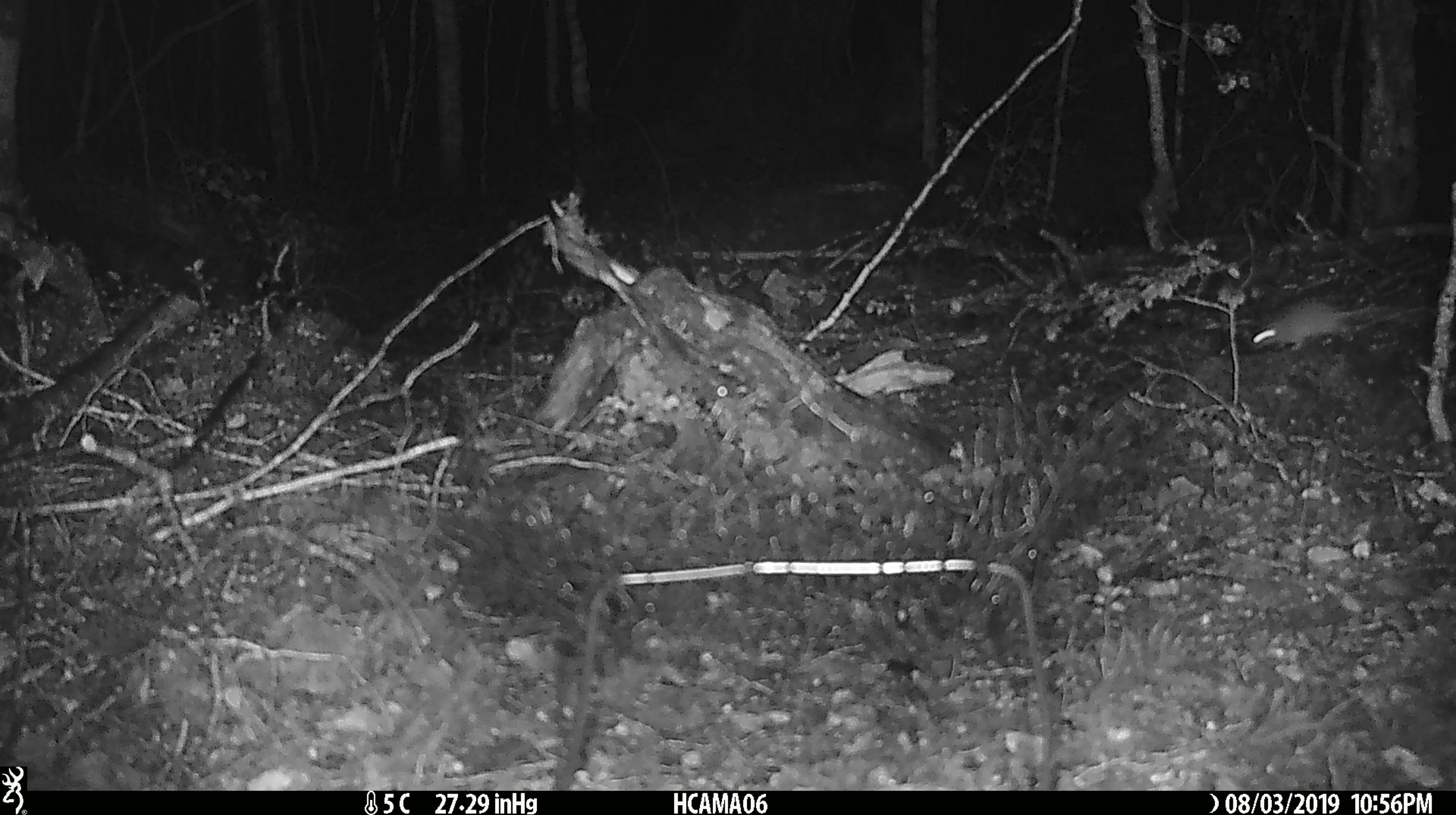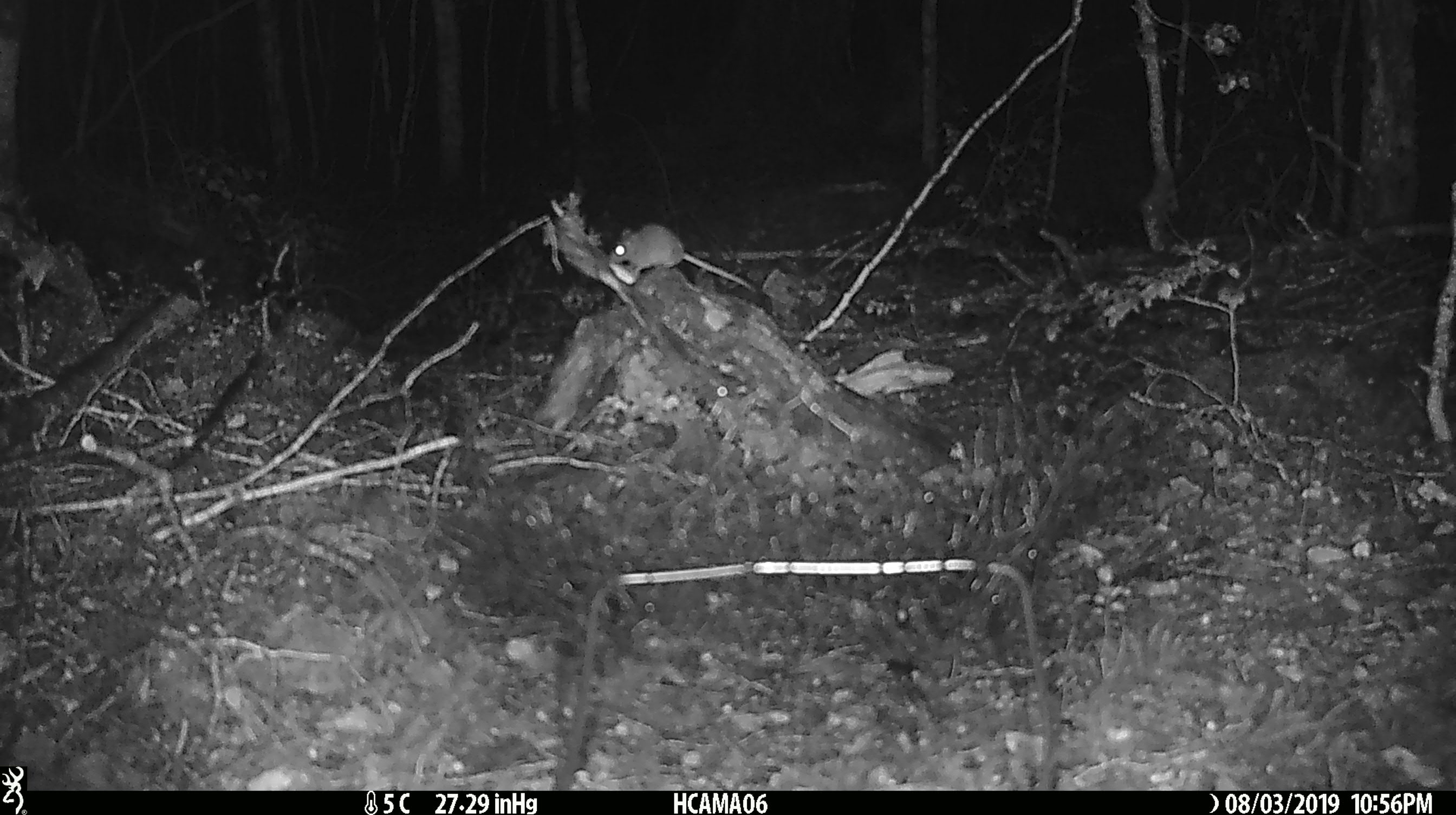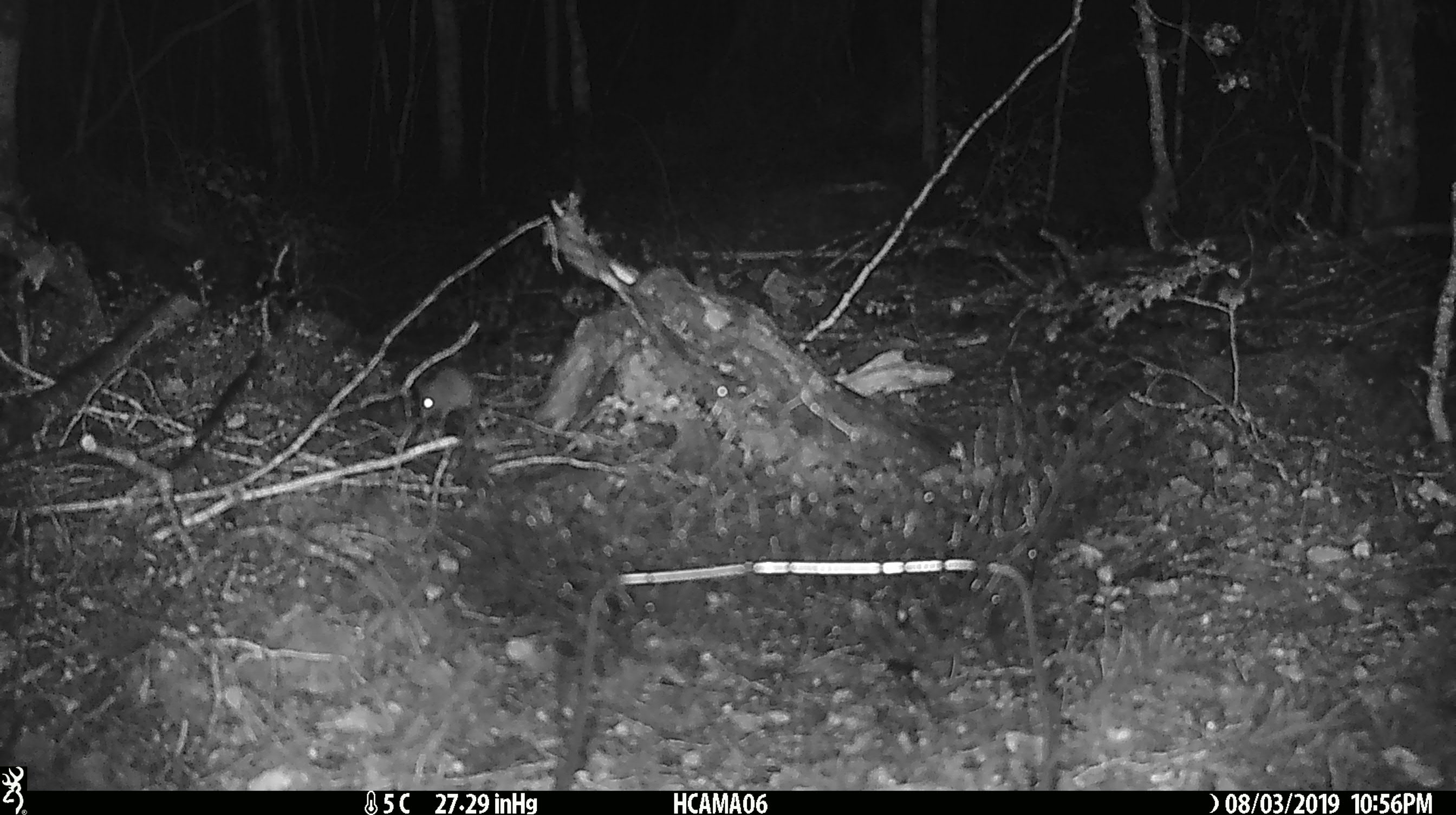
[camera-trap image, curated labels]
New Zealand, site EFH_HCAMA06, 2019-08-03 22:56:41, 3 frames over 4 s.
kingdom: Animalia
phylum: Chordata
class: Mammalia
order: Rodentia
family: Muridae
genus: Mus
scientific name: Mus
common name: mouse